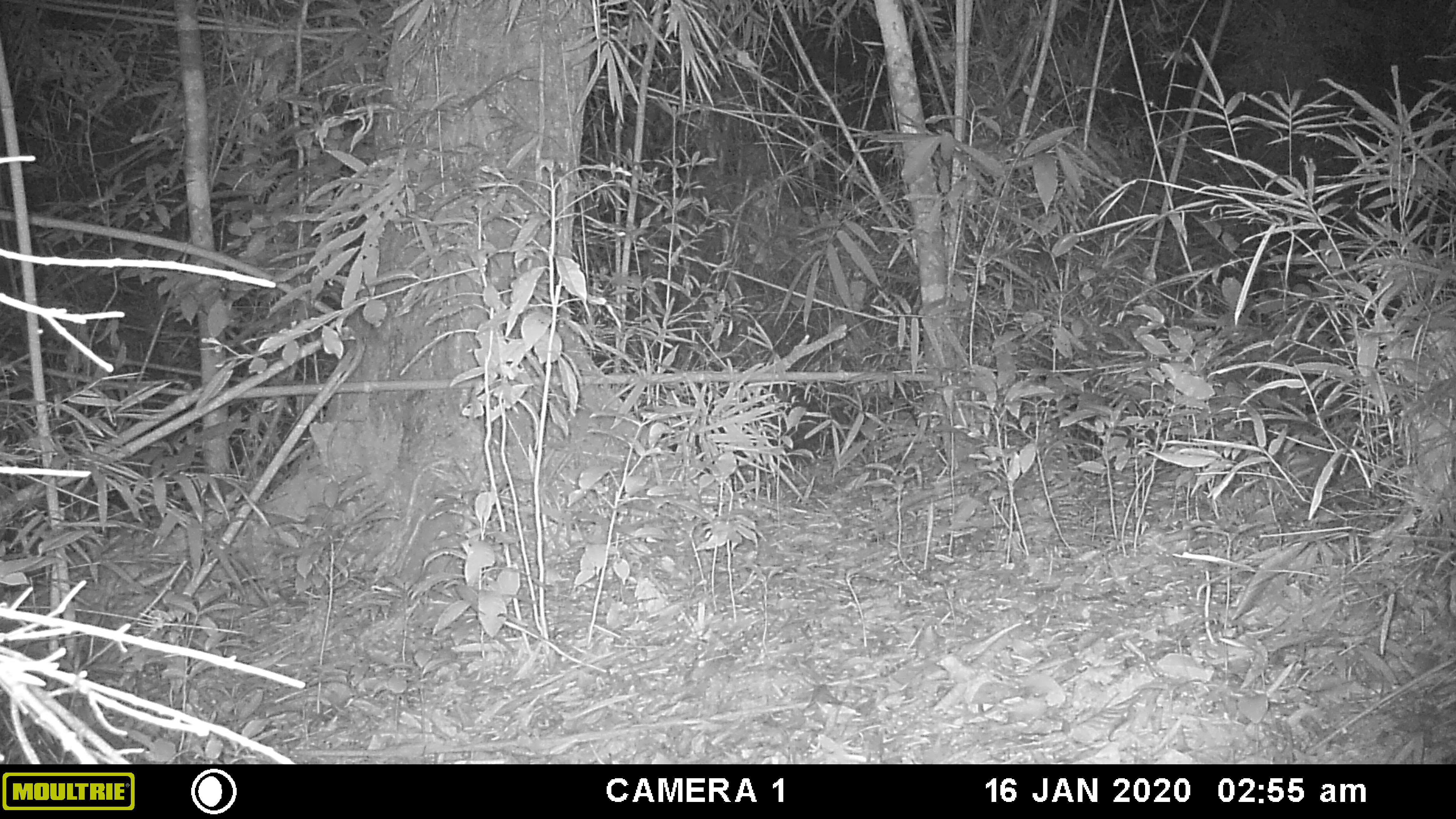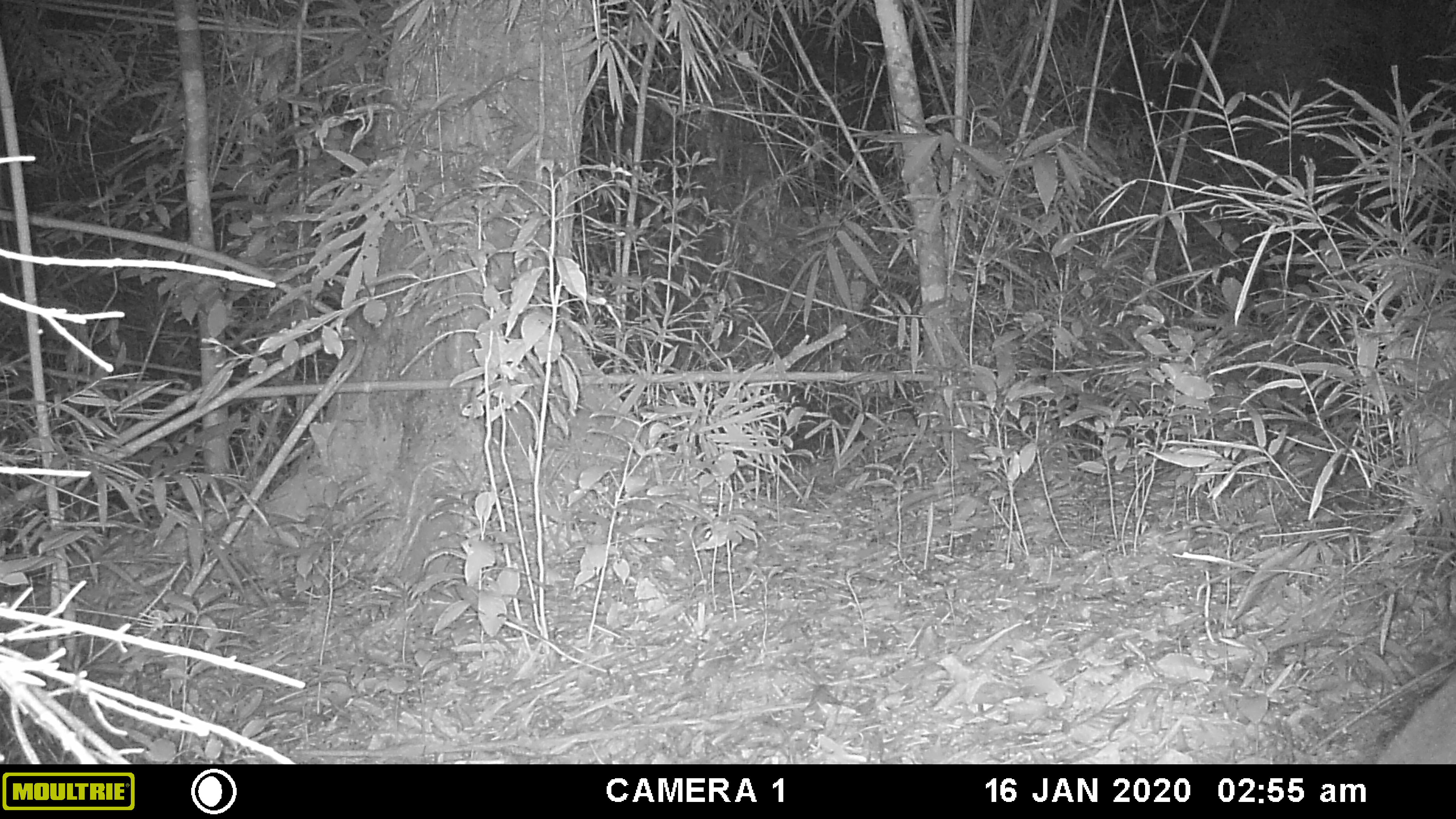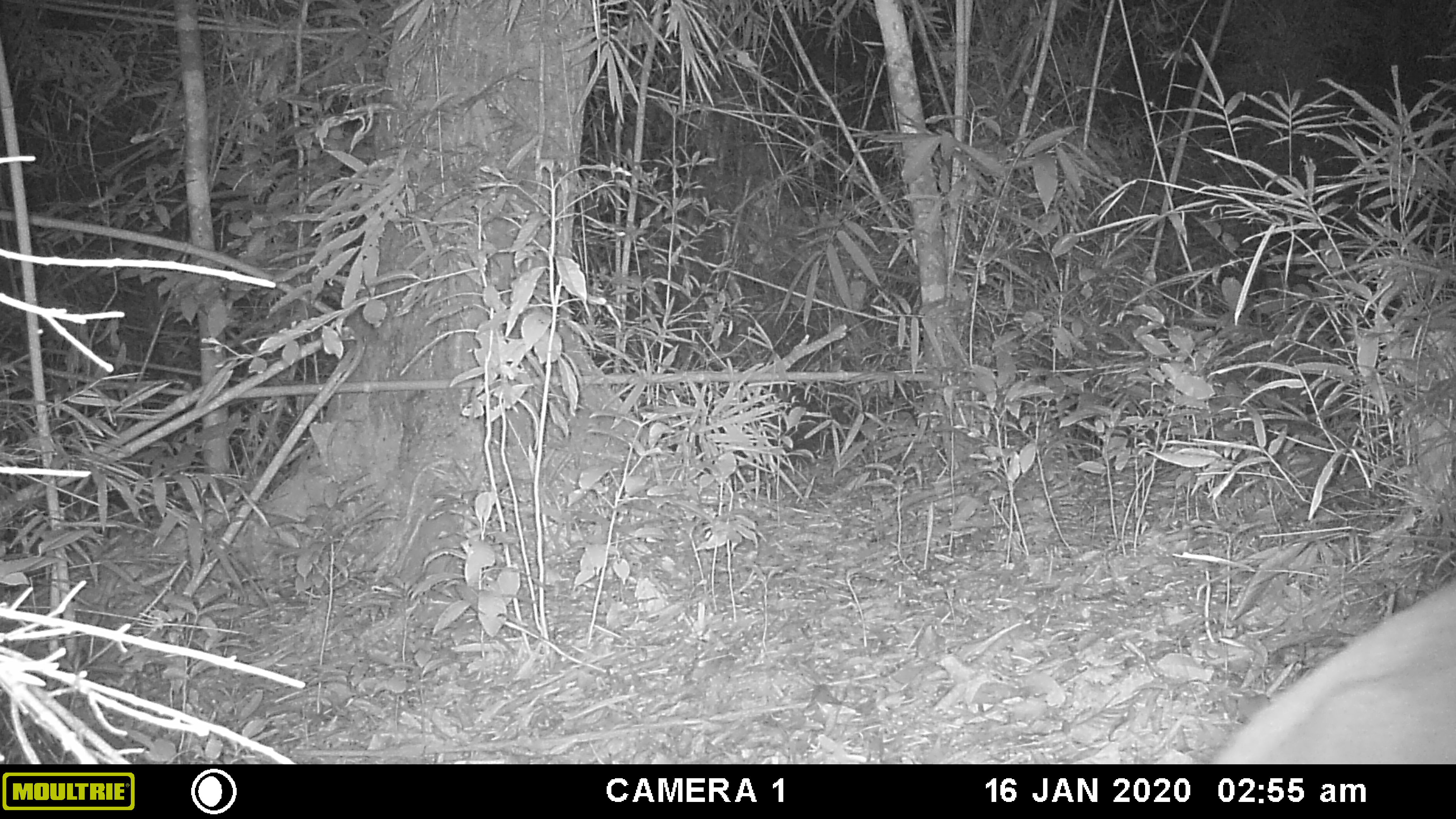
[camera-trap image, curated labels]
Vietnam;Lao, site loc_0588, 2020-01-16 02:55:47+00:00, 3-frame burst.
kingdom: Animalia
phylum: Chordata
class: Mammalia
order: Artiodactyla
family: Cervidae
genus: Muntiacus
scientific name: Muntiacus muntjak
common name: red muntjac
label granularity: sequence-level